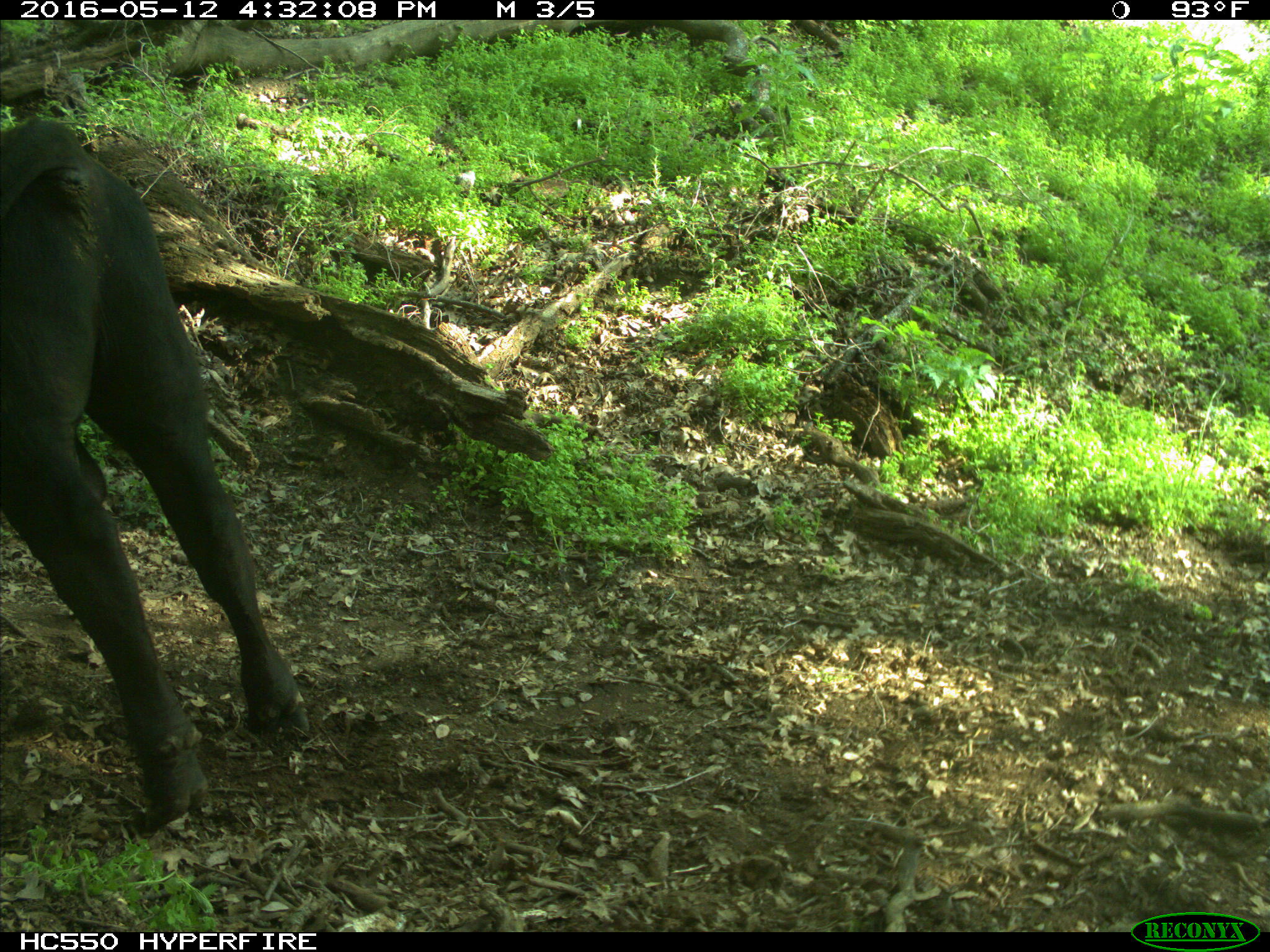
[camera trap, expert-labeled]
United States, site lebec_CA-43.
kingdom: Animalia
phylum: Chordata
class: Mammalia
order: Artiodactyla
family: Bovidae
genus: Bos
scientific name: Bos taurus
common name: domestic cow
Bos taurus (domestic cow).